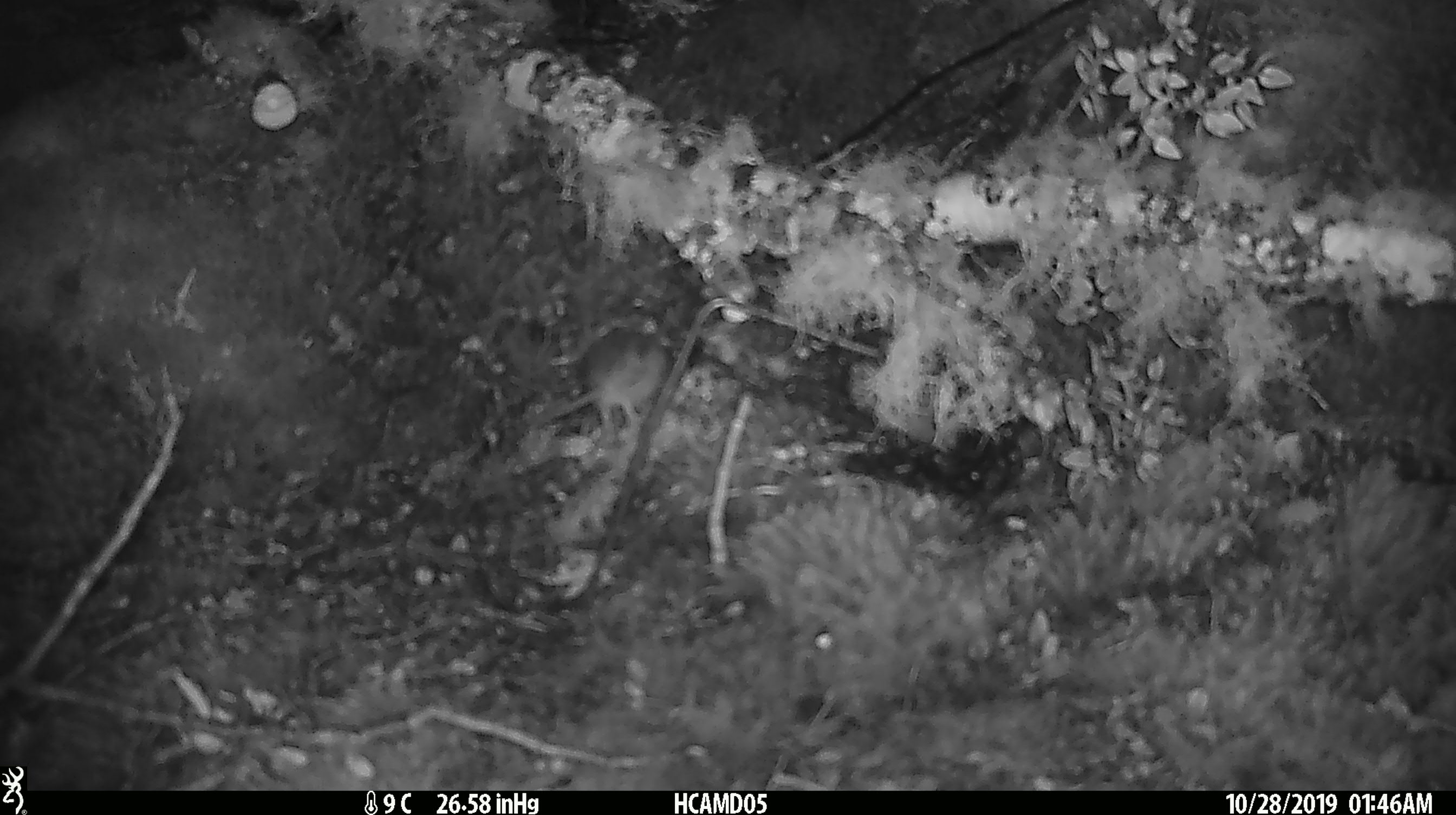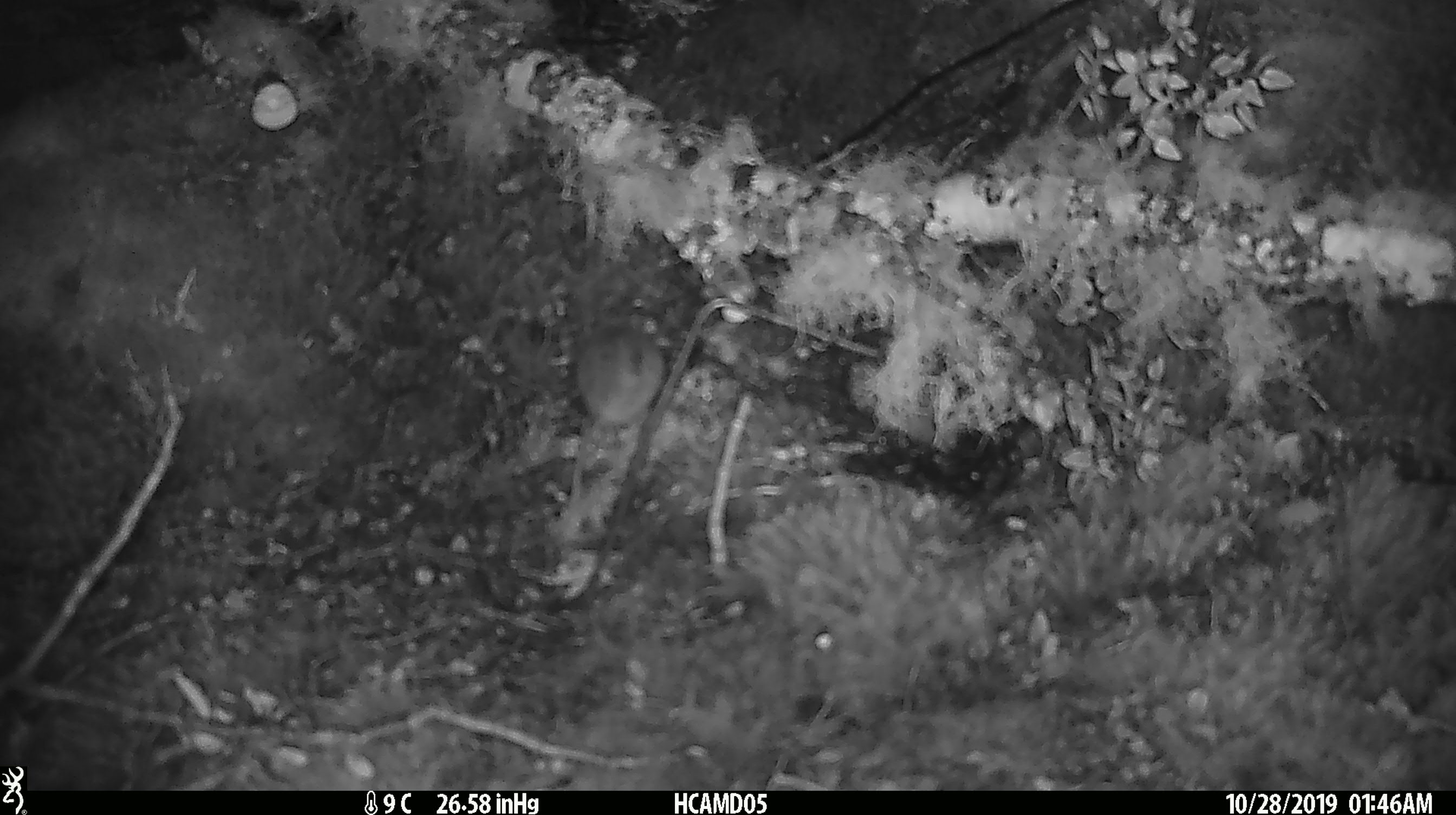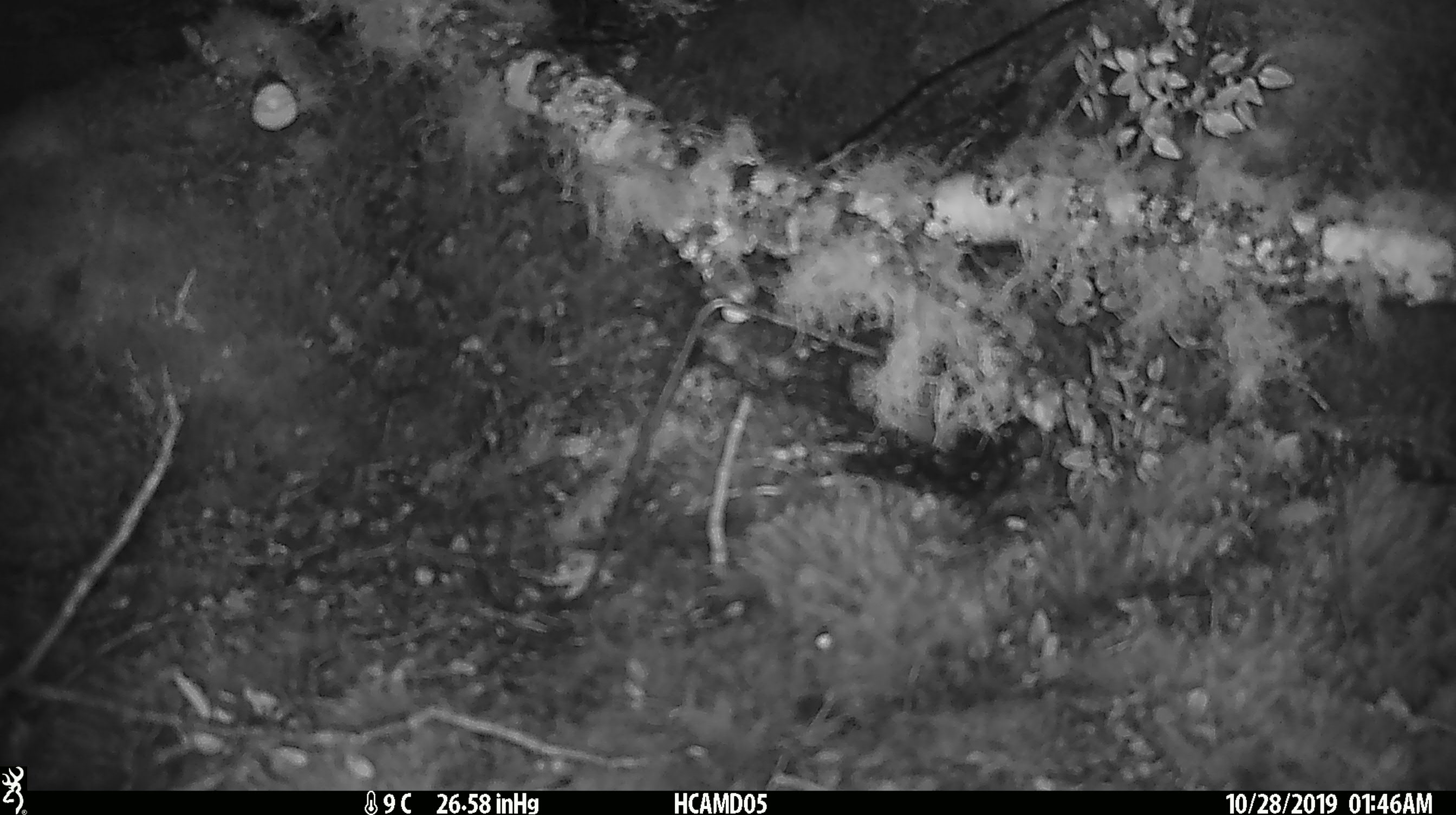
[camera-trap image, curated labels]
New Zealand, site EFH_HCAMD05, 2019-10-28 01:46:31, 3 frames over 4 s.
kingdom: Animalia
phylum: Chordata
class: Mammalia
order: Rodentia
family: Muridae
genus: Mus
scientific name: Mus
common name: mouse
Mouse (Mus).